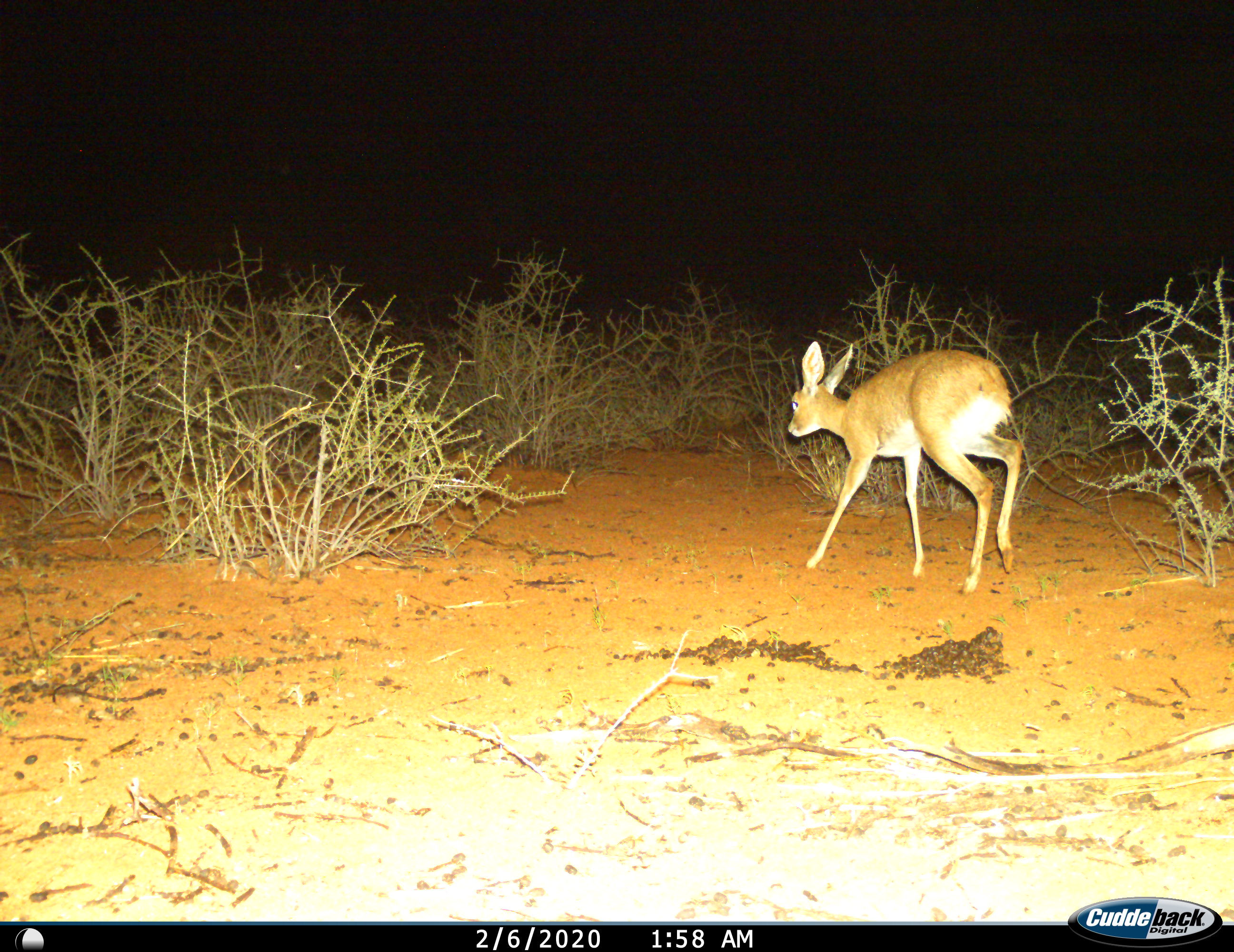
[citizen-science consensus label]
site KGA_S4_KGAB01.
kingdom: Animalia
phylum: Chordata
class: Mammalia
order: Artiodactyla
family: Bovidae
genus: Raphicerus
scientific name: Raphicerus campestris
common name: steenbok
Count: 1.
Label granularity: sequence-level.